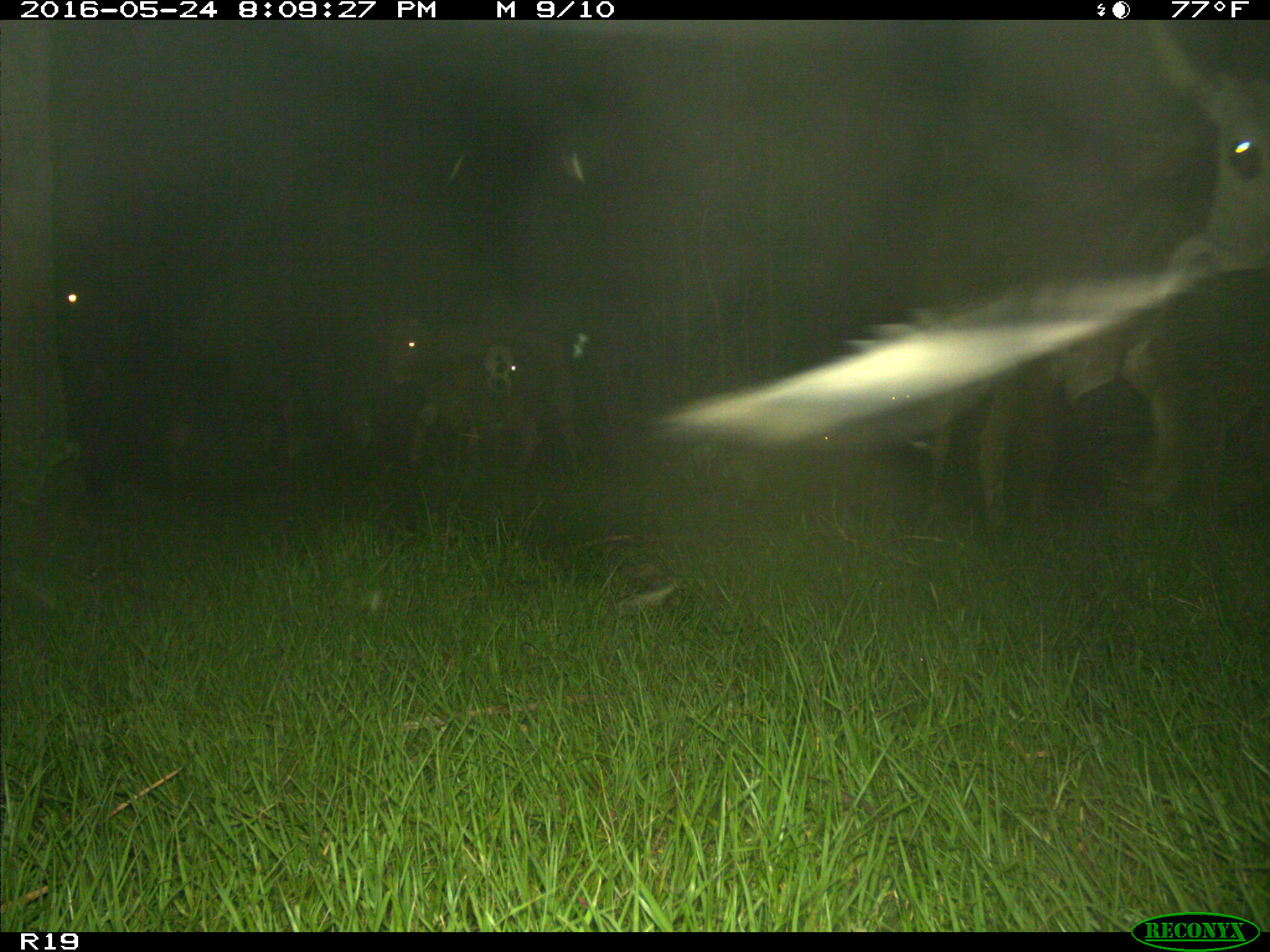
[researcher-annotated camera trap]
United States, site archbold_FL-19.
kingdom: Animalia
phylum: Chordata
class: Mammalia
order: Artiodactyla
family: Bovidae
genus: Bos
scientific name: Bos taurus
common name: domestic cow